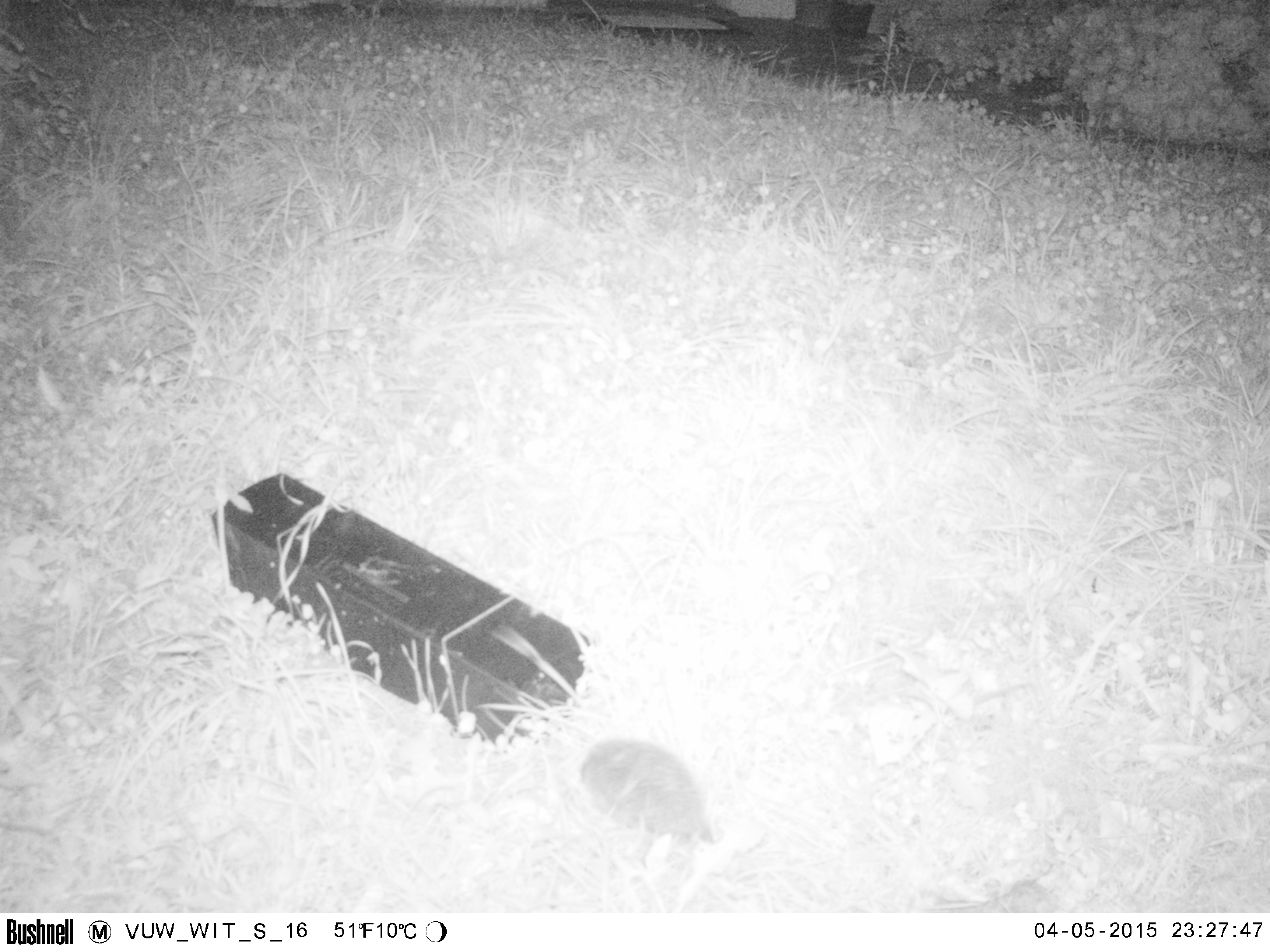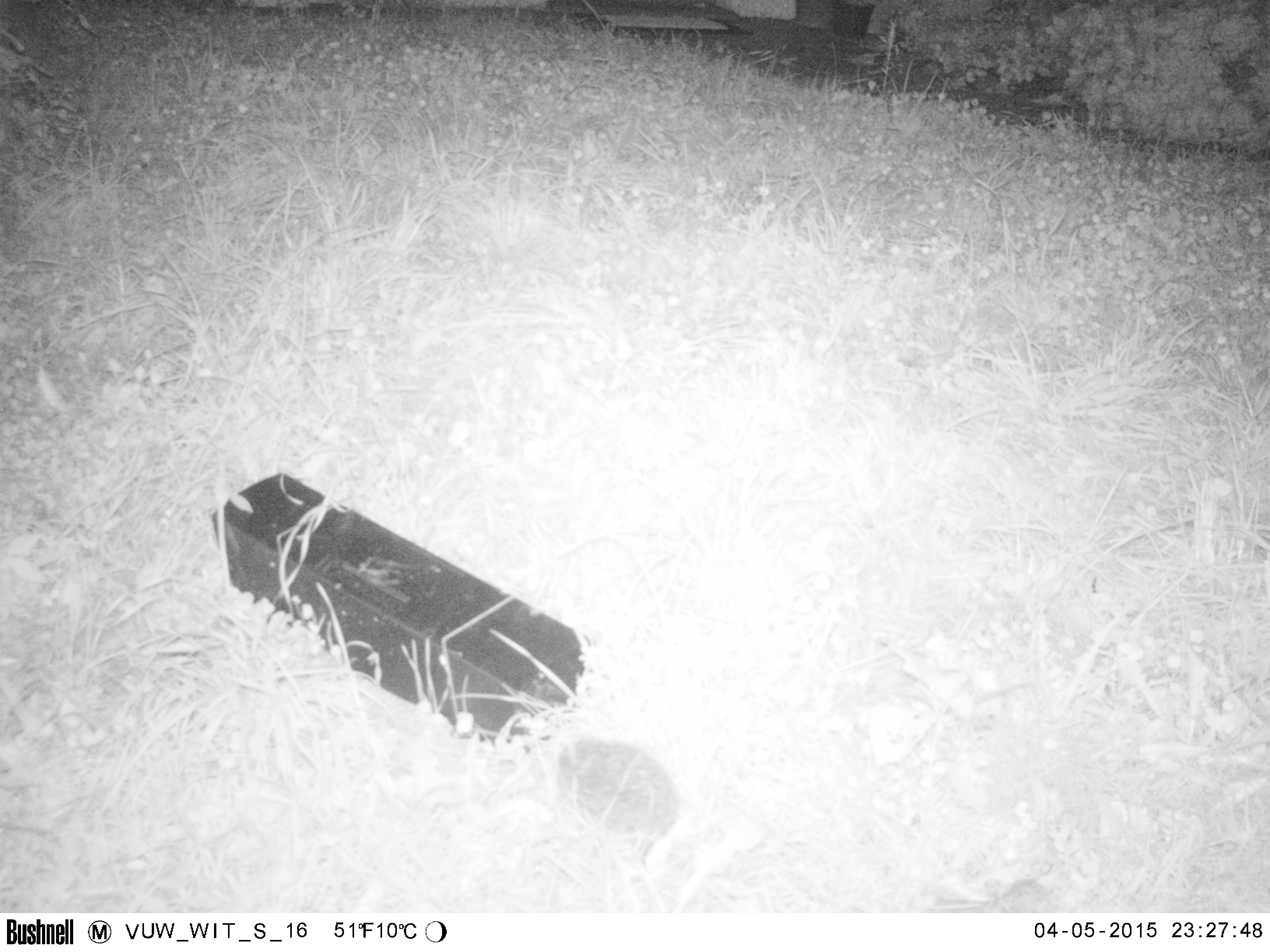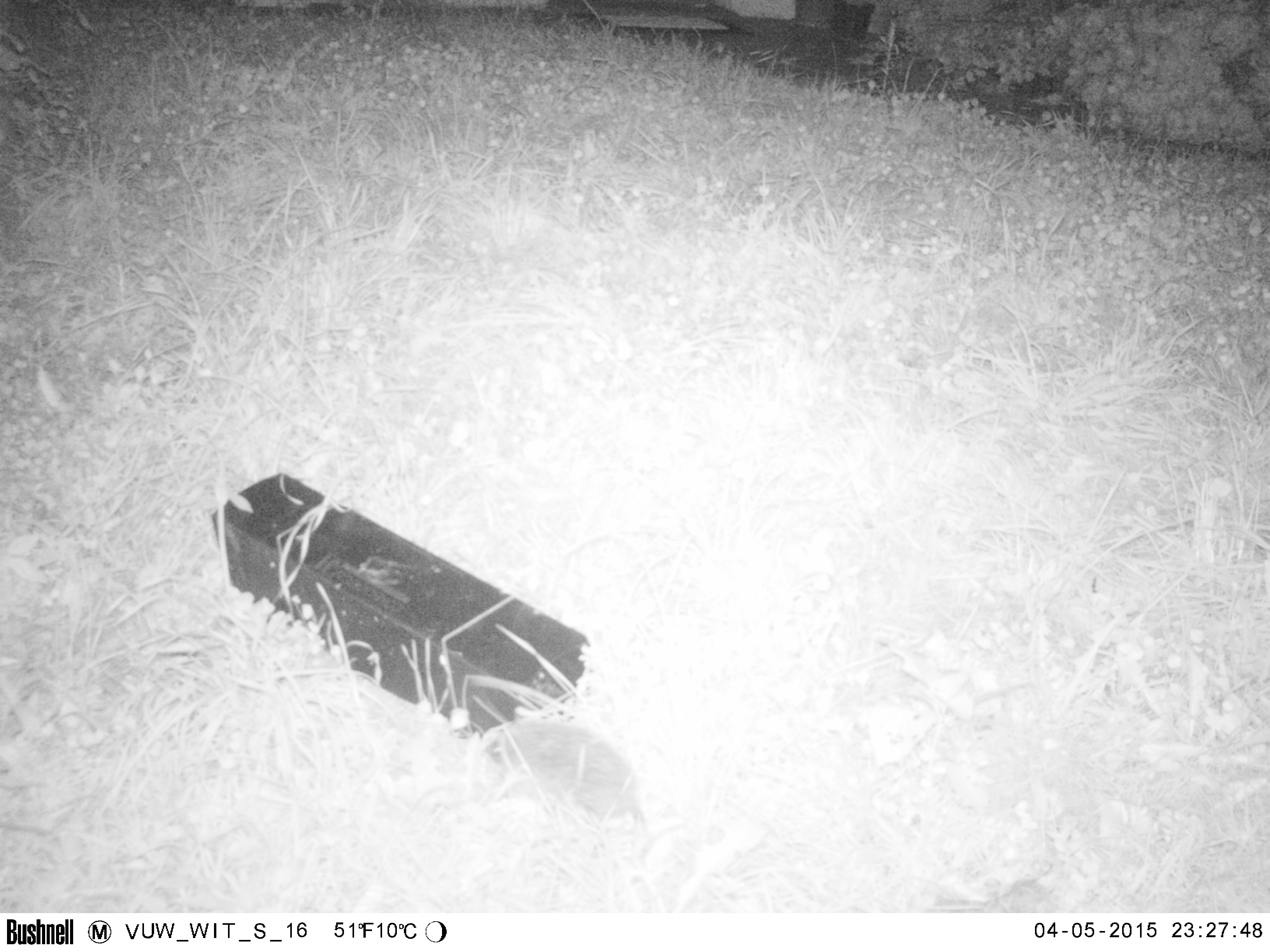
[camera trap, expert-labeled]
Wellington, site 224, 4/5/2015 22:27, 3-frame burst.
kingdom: Animalia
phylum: Chordata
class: Mammalia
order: Eulipotyphla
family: Erinaceidae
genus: Erinaceus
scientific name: Erinaceus europaeus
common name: hedgehog